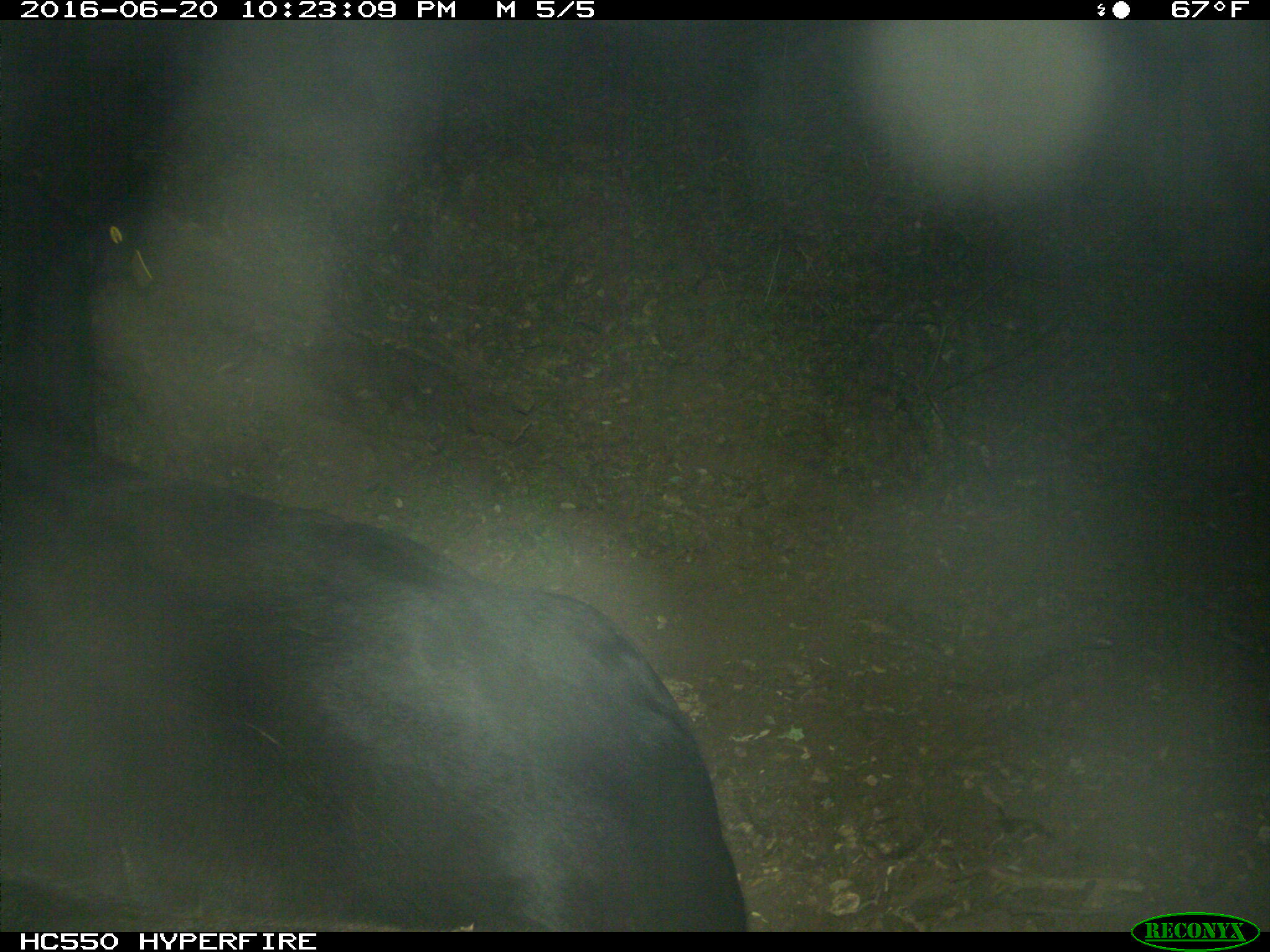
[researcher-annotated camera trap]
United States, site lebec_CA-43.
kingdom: Animalia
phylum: Chordata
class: Mammalia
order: Artiodactyla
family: Bovidae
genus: Bos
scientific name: Bos taurus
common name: domestic cow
Bos taurus (domestic cow).